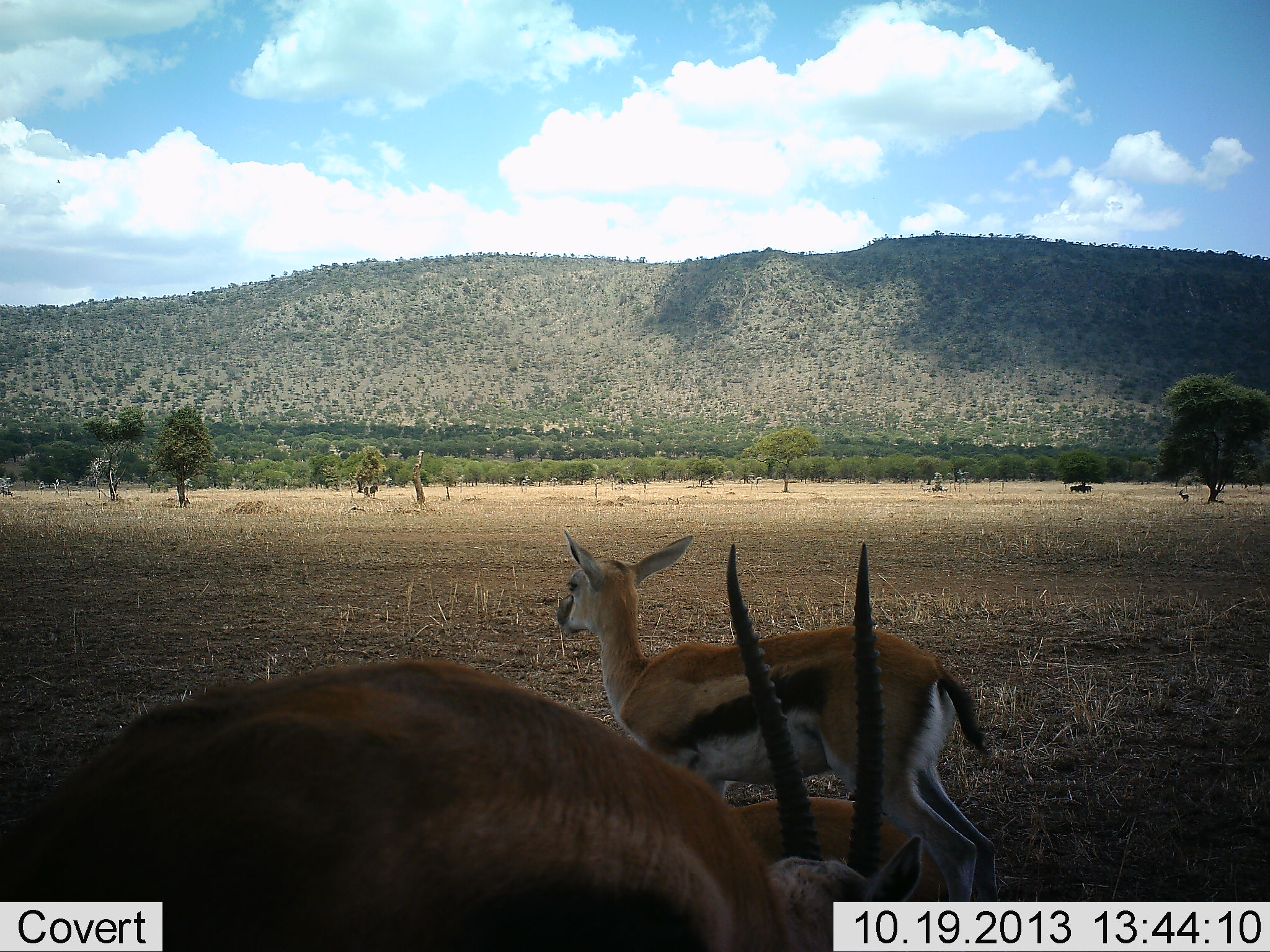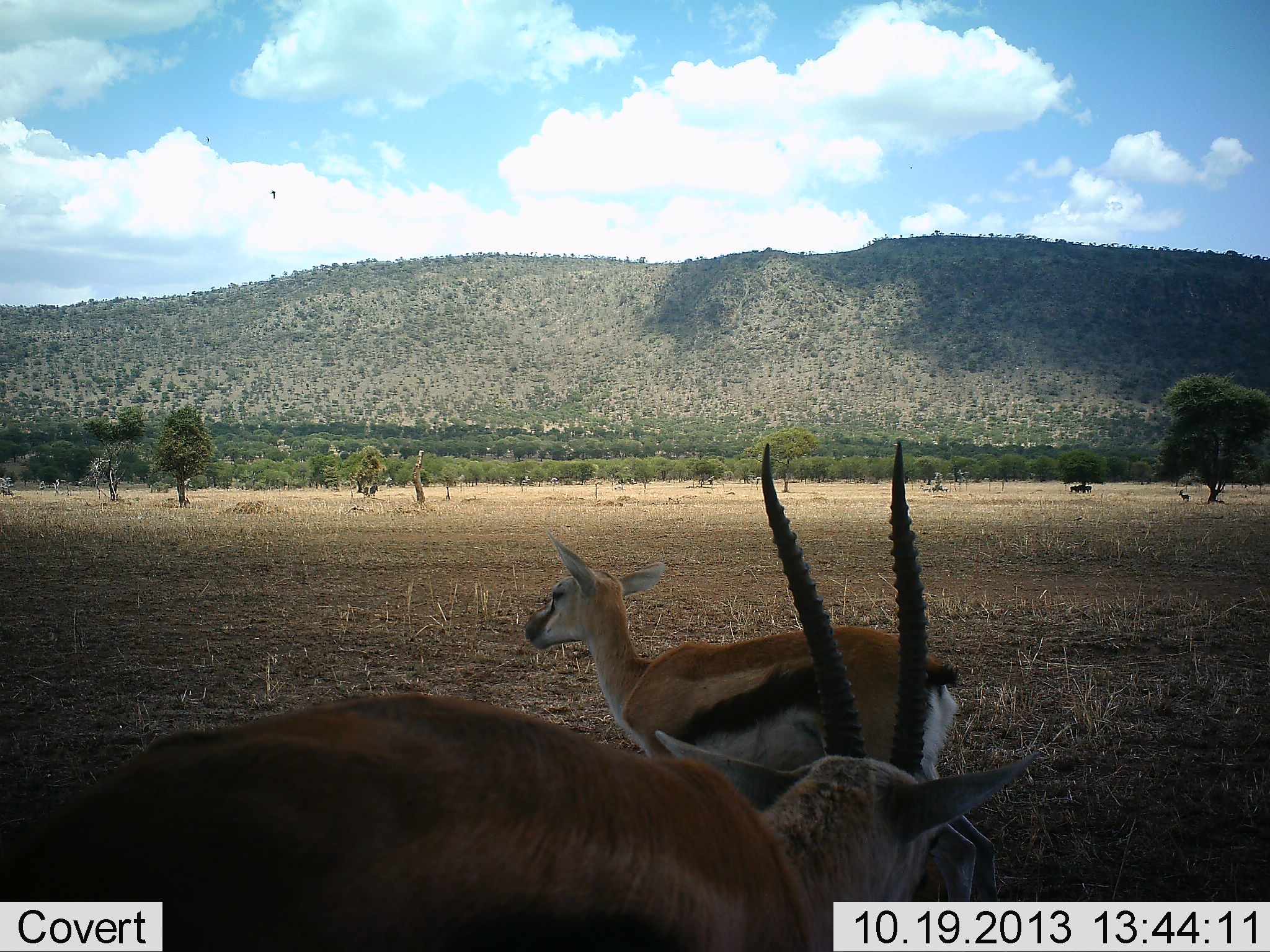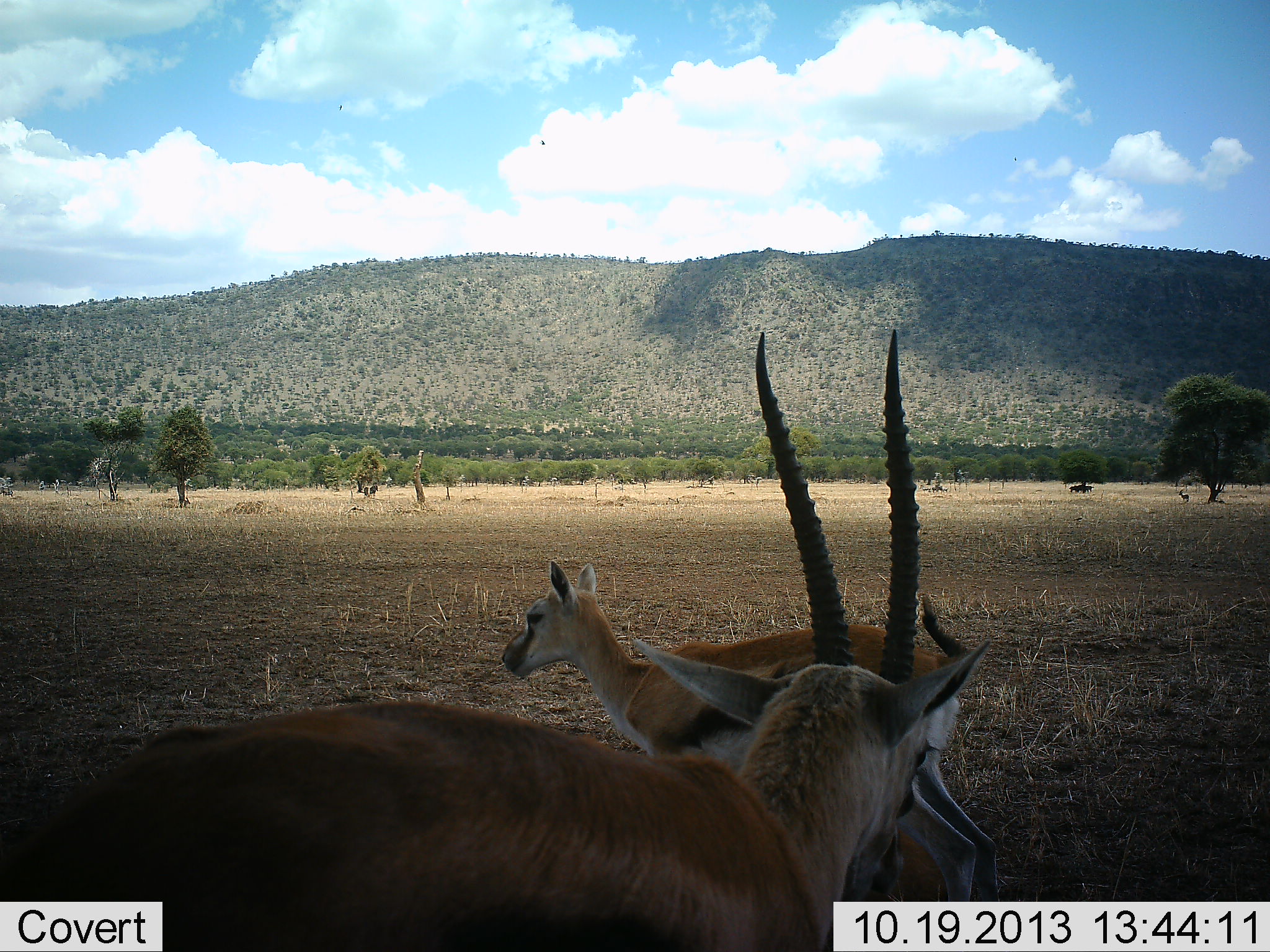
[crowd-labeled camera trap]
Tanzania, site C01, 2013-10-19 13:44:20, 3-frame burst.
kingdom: Animalia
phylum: Chordata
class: Mammalia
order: Artiodactyla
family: Bovidae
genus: Eudorcas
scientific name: Eudorcas thomsonii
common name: thomson's gazelle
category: gazellethomsons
Gazellethomsons (thomson's gazelle) (Eudorcas thomsonii), count 2. Behavior (volunteer vote fractions): standing 100%, resting 8%, moving 8%, interacting 0%. Young present (vote fraction): 0%. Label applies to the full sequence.